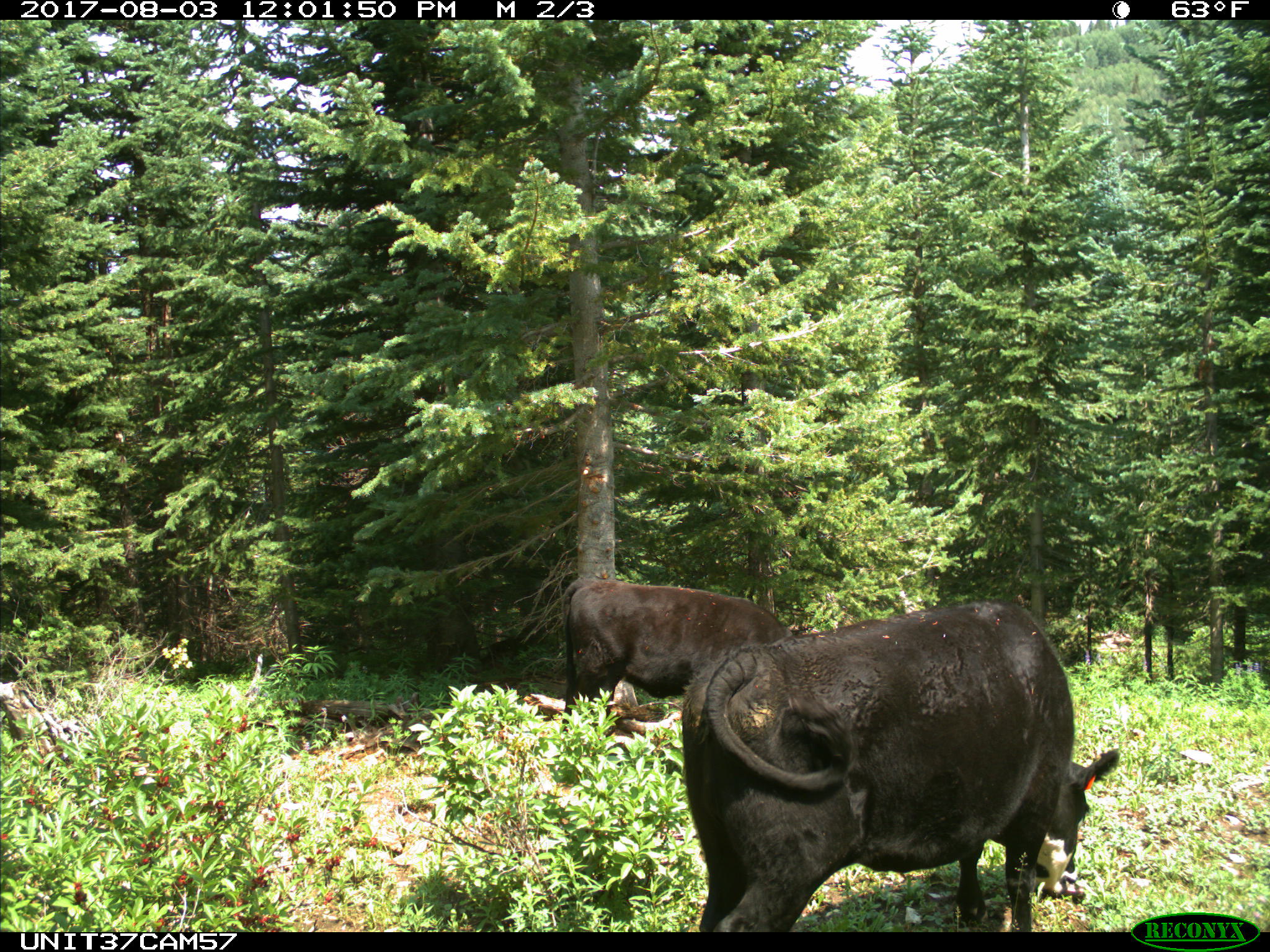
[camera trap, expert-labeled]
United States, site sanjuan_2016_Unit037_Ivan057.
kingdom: Animalia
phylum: Chordata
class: Mammalia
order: Artiodactyla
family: Bovidae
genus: Bos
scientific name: Bos taurus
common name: domestic cow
Bos taurus (domestic cow).